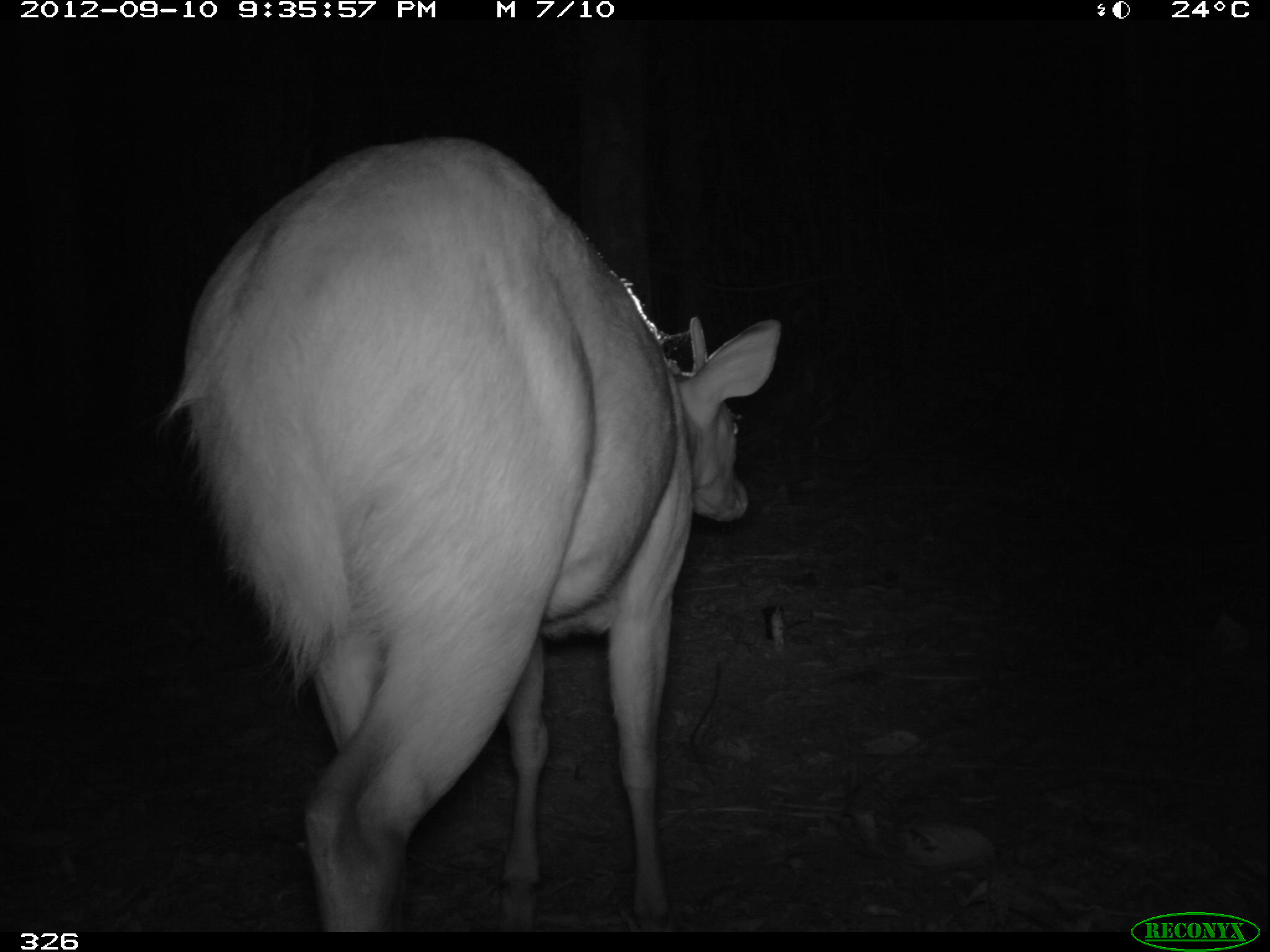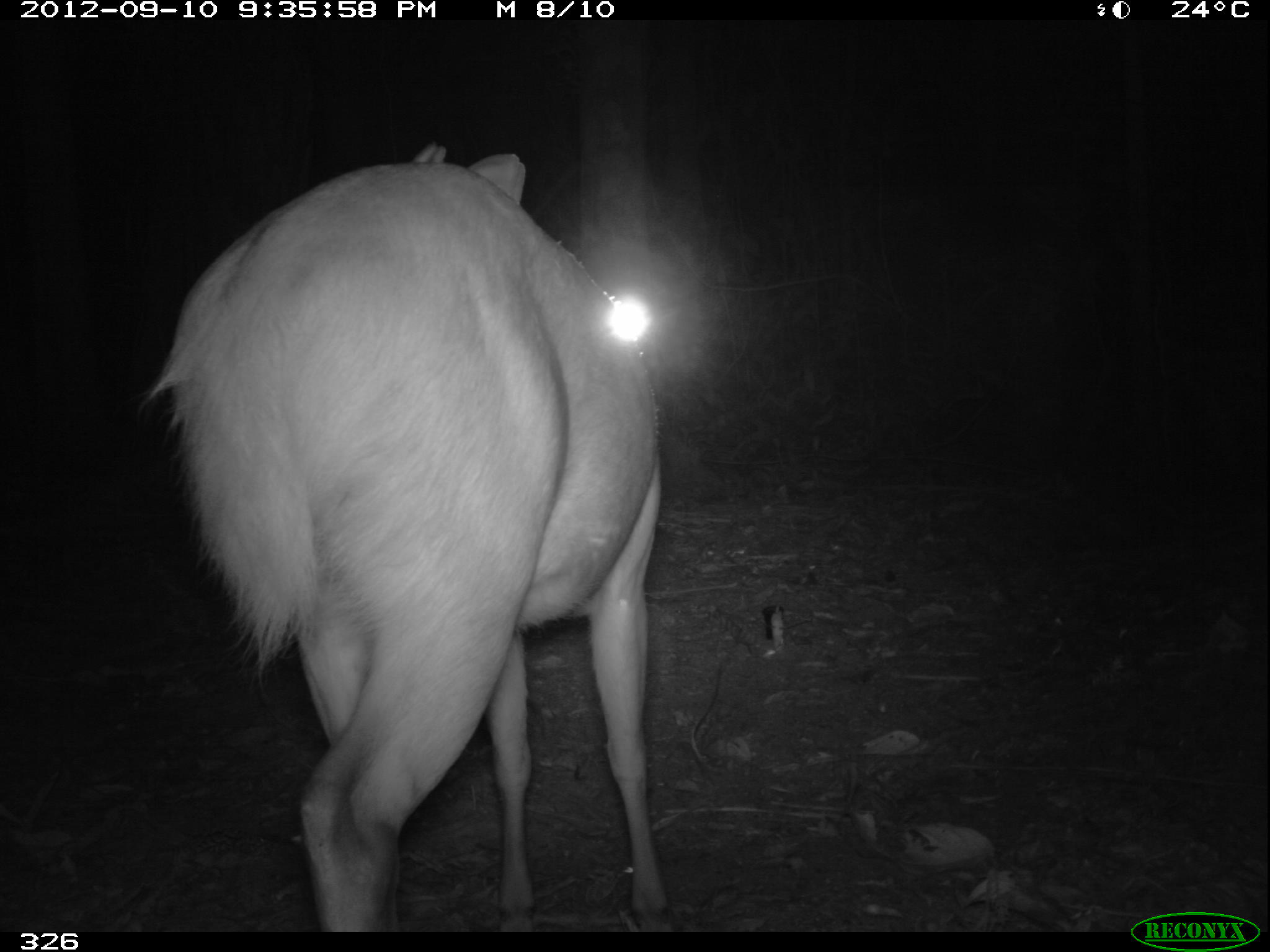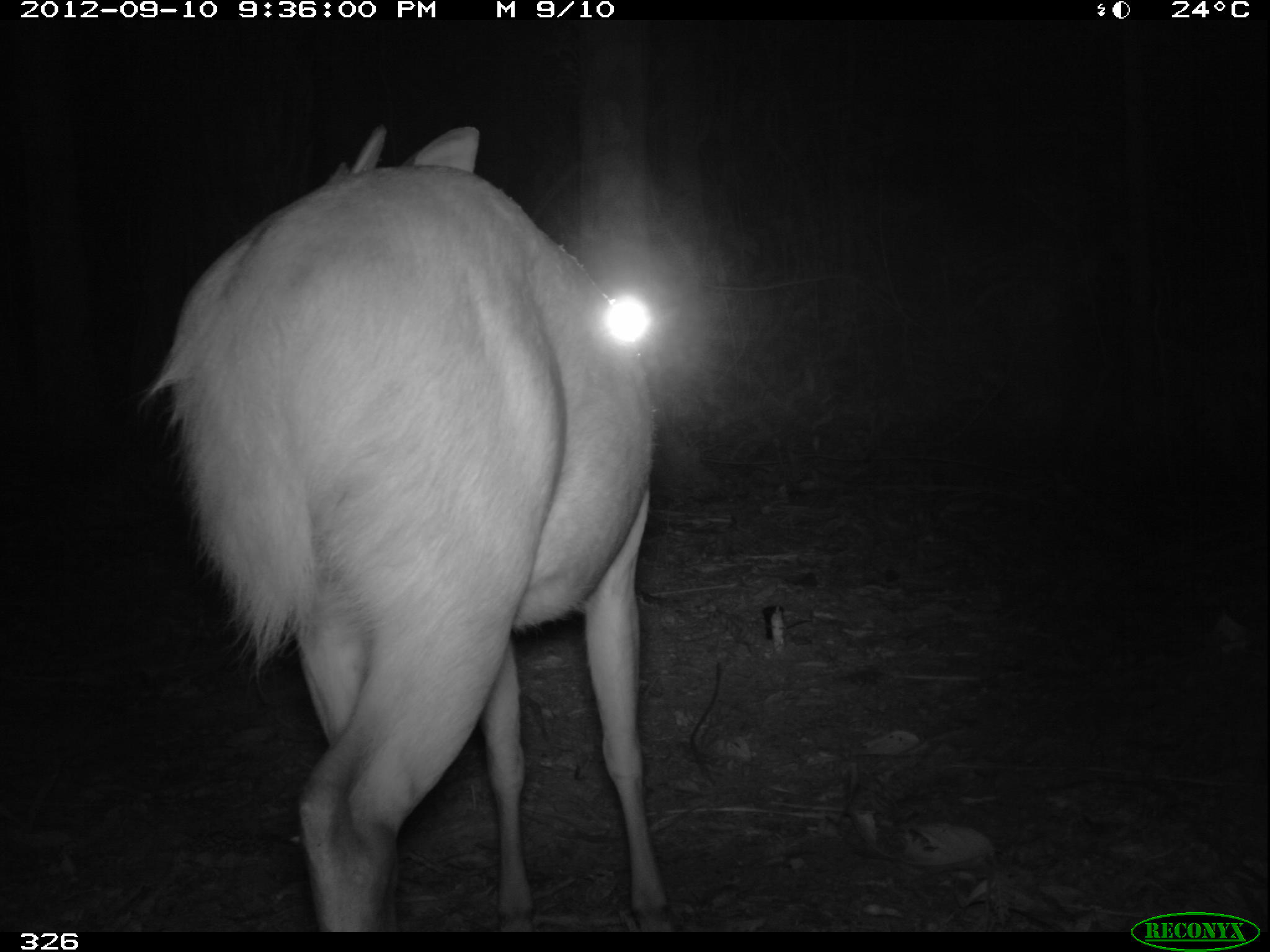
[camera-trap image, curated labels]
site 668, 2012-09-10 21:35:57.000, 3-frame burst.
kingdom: Animalia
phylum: Chordata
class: Mammalia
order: Artiodactyla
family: Cervidae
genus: Mazama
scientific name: Mazama americana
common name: red brocket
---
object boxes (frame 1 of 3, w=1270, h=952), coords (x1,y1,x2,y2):
mazama americana: (155,135,781,934)